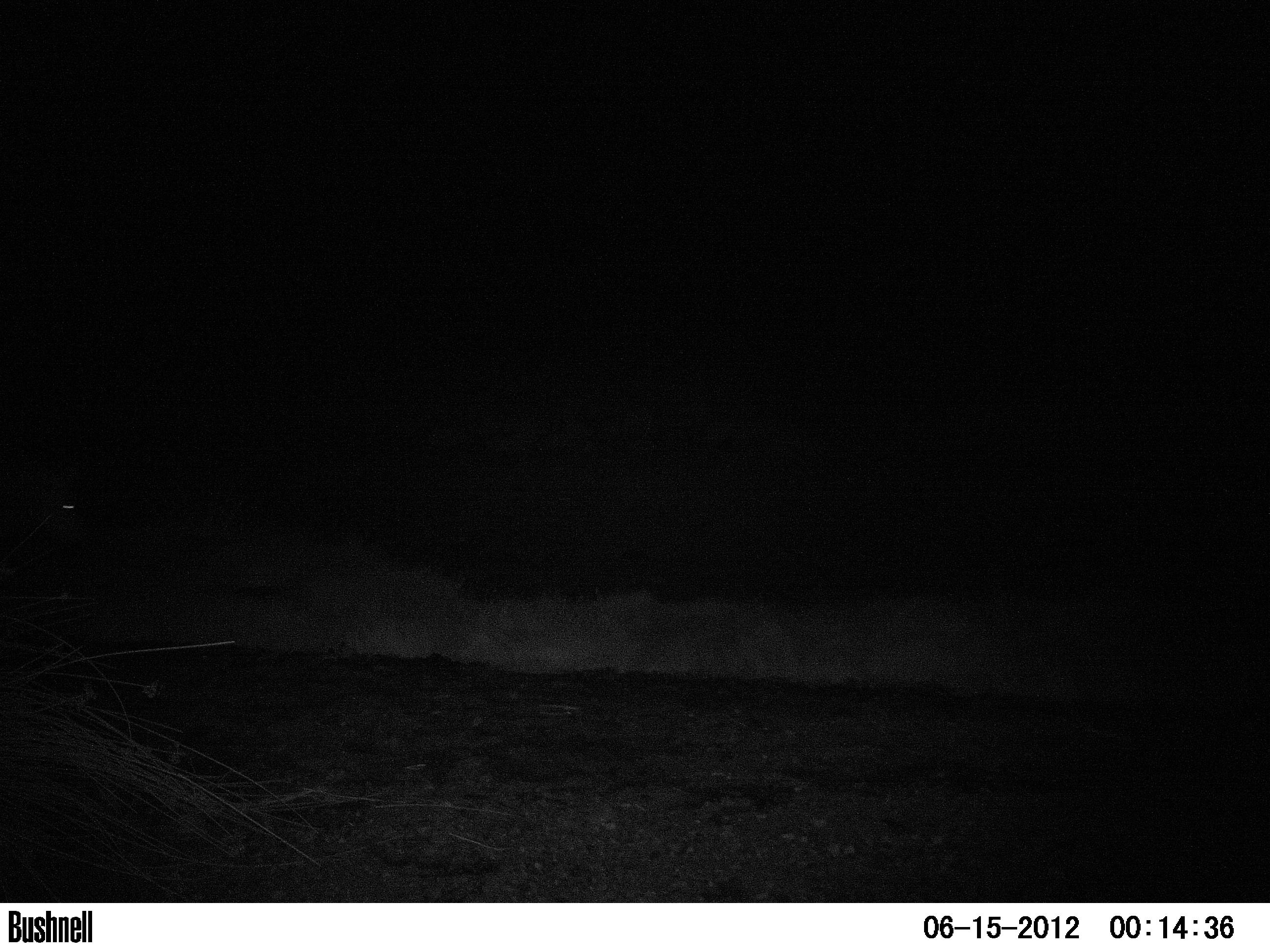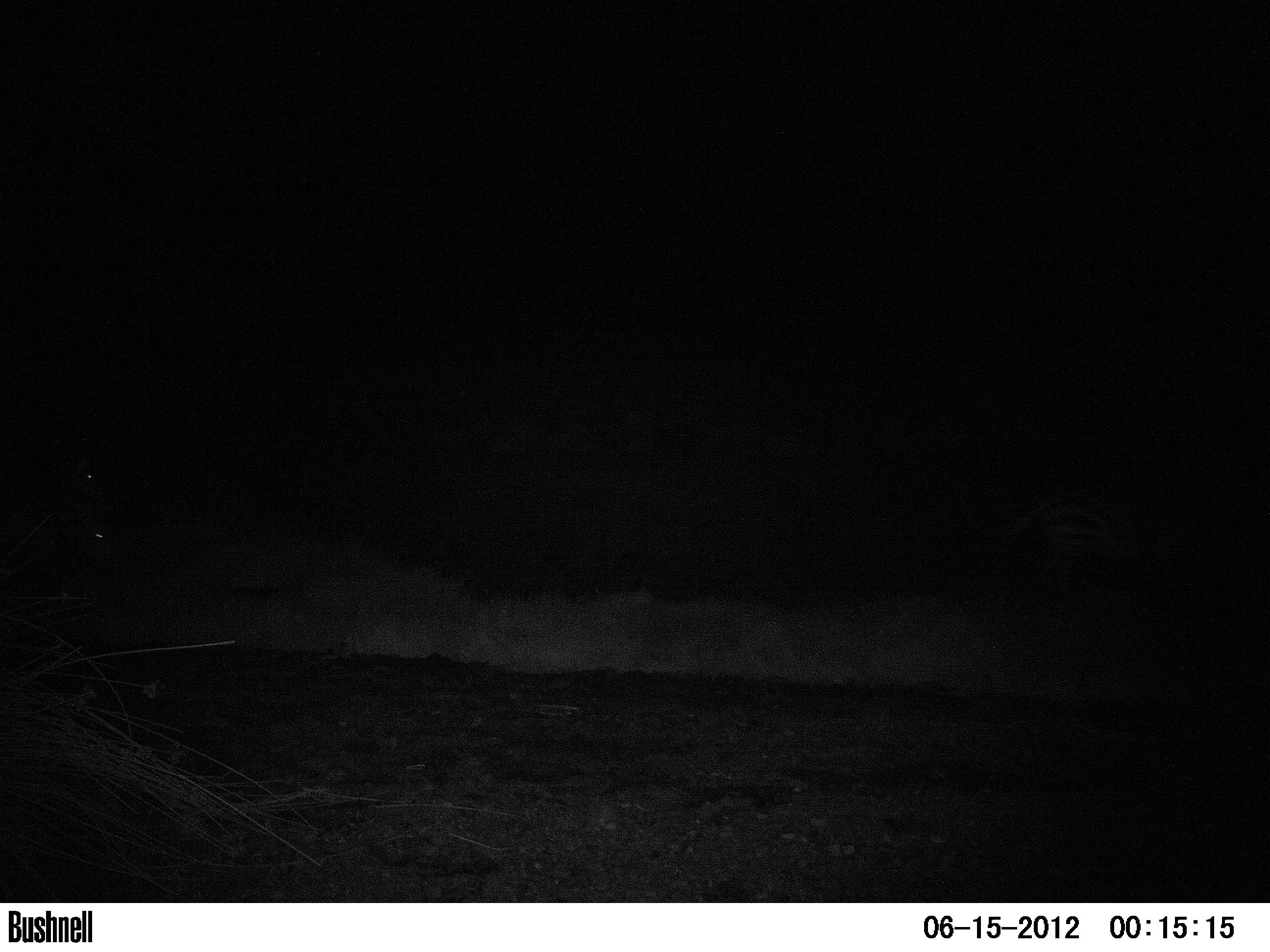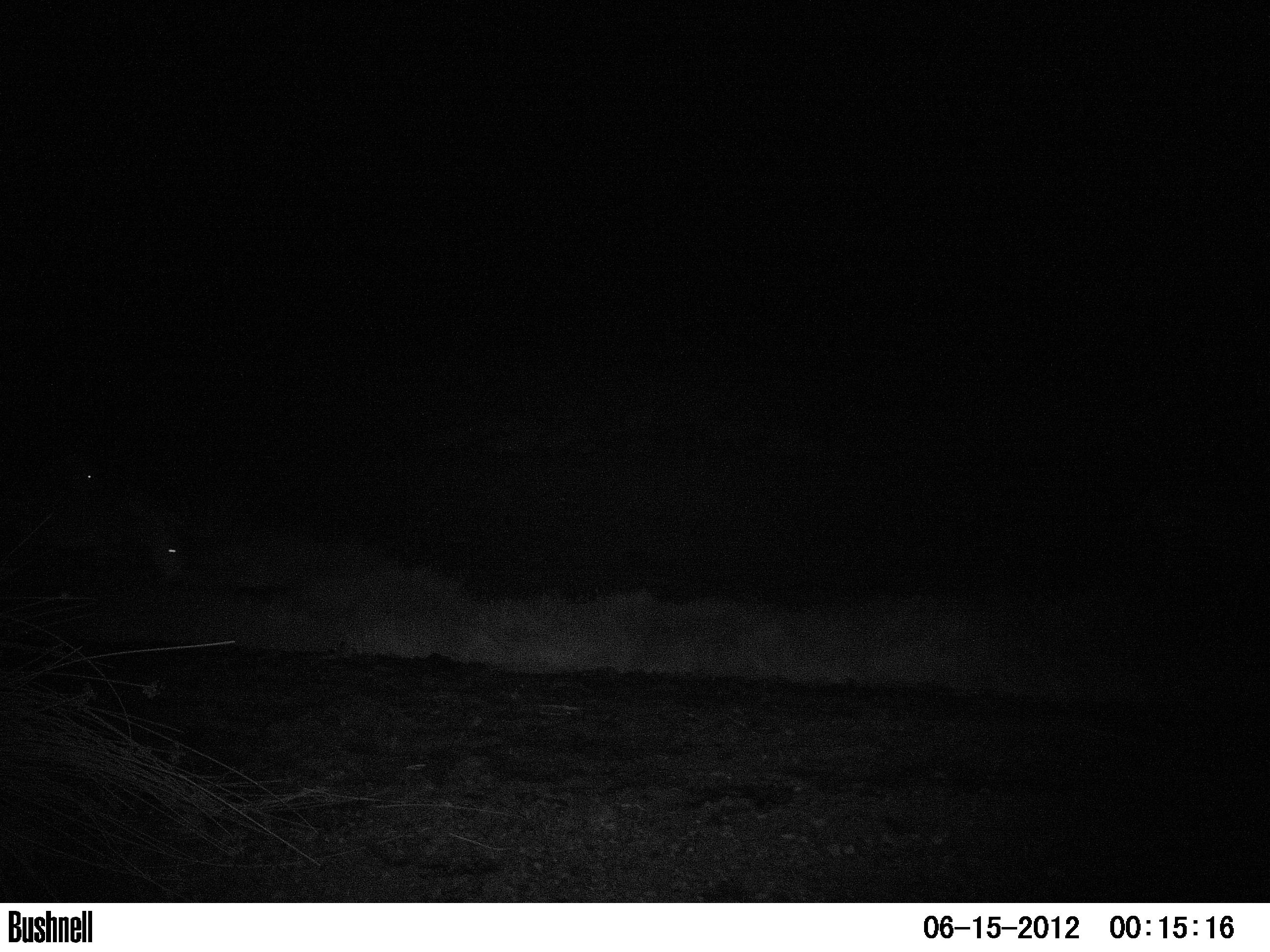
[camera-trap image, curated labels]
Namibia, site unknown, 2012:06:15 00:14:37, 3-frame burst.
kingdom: Animalia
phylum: Chordata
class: Mammalia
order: Perissodactyla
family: Equidae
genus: Equus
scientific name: Equus zebra hartmannae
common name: hartmann's mountain zebra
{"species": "Equus zebra hartmannae (hartmann's mountain zebra)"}